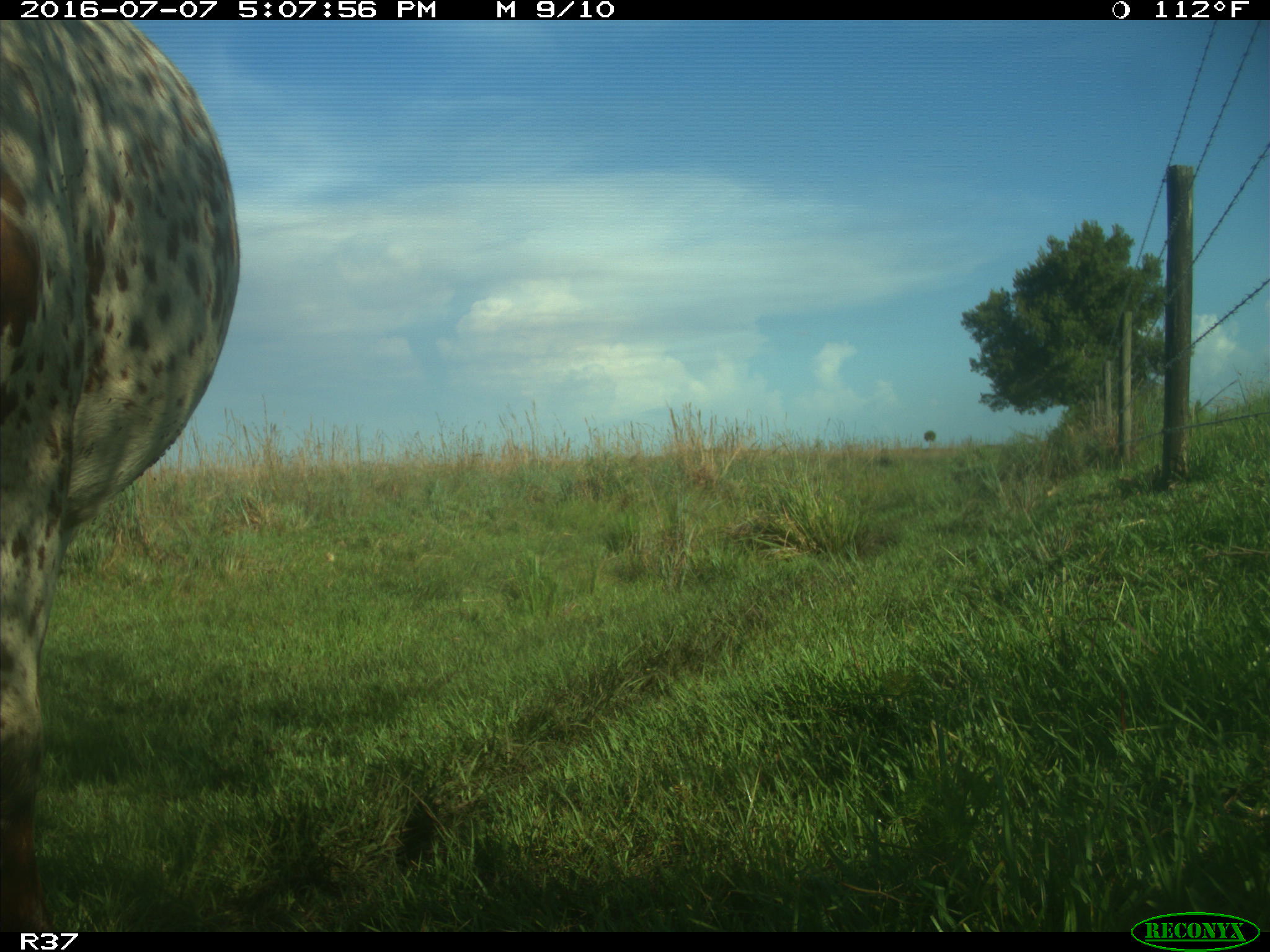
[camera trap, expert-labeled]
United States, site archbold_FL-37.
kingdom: Animalia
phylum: Chordata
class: Mammalia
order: Artiodactyla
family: Bovidae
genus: Bos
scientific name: Bos taurus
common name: domestic cow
Bos taurus (domestic cow).